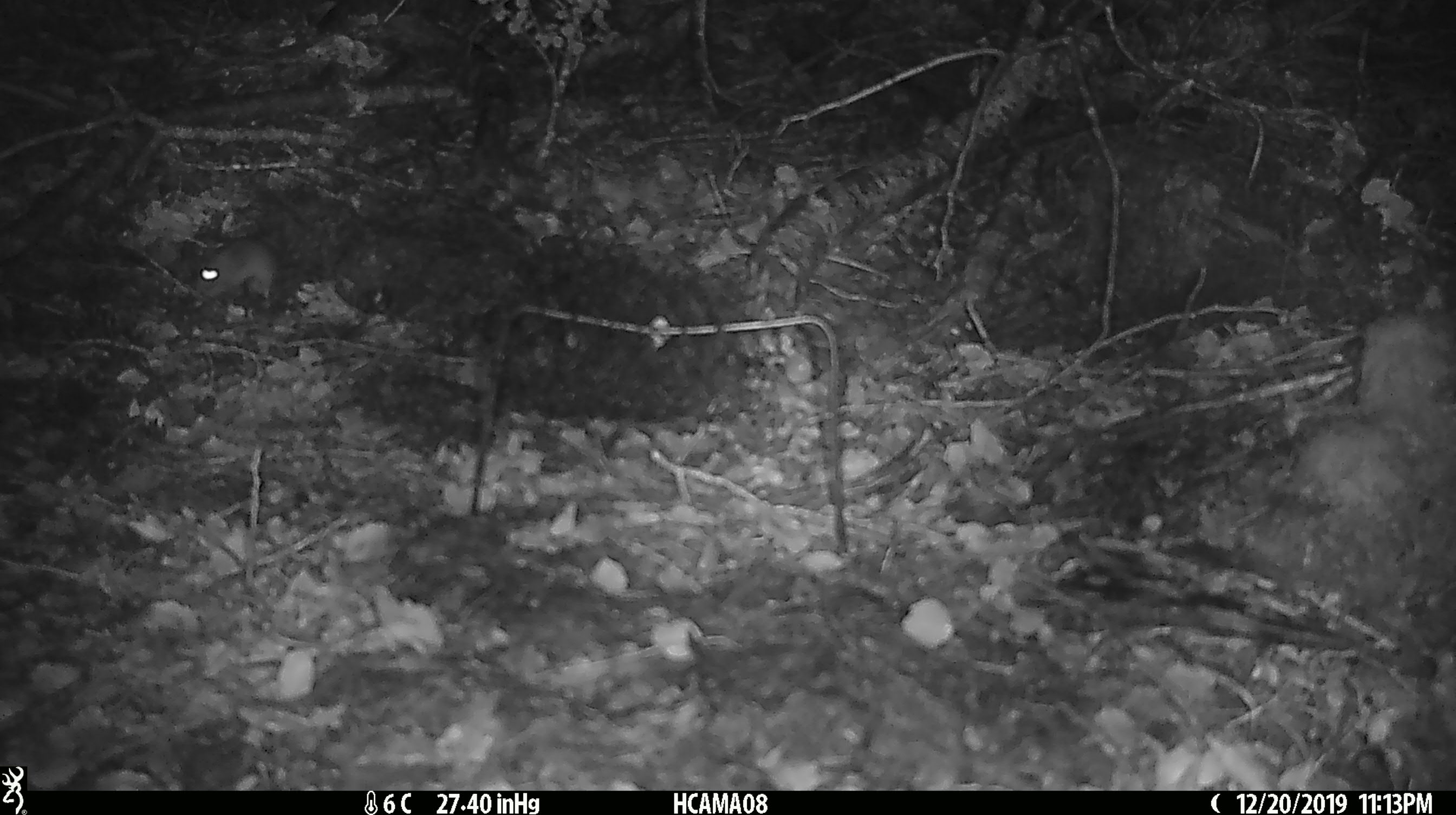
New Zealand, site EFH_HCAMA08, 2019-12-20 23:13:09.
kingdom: Animalia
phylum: Chordata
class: Mammalia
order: Rodentia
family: Muridae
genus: Mus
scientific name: Mus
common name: mouse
Mouse (Mus).